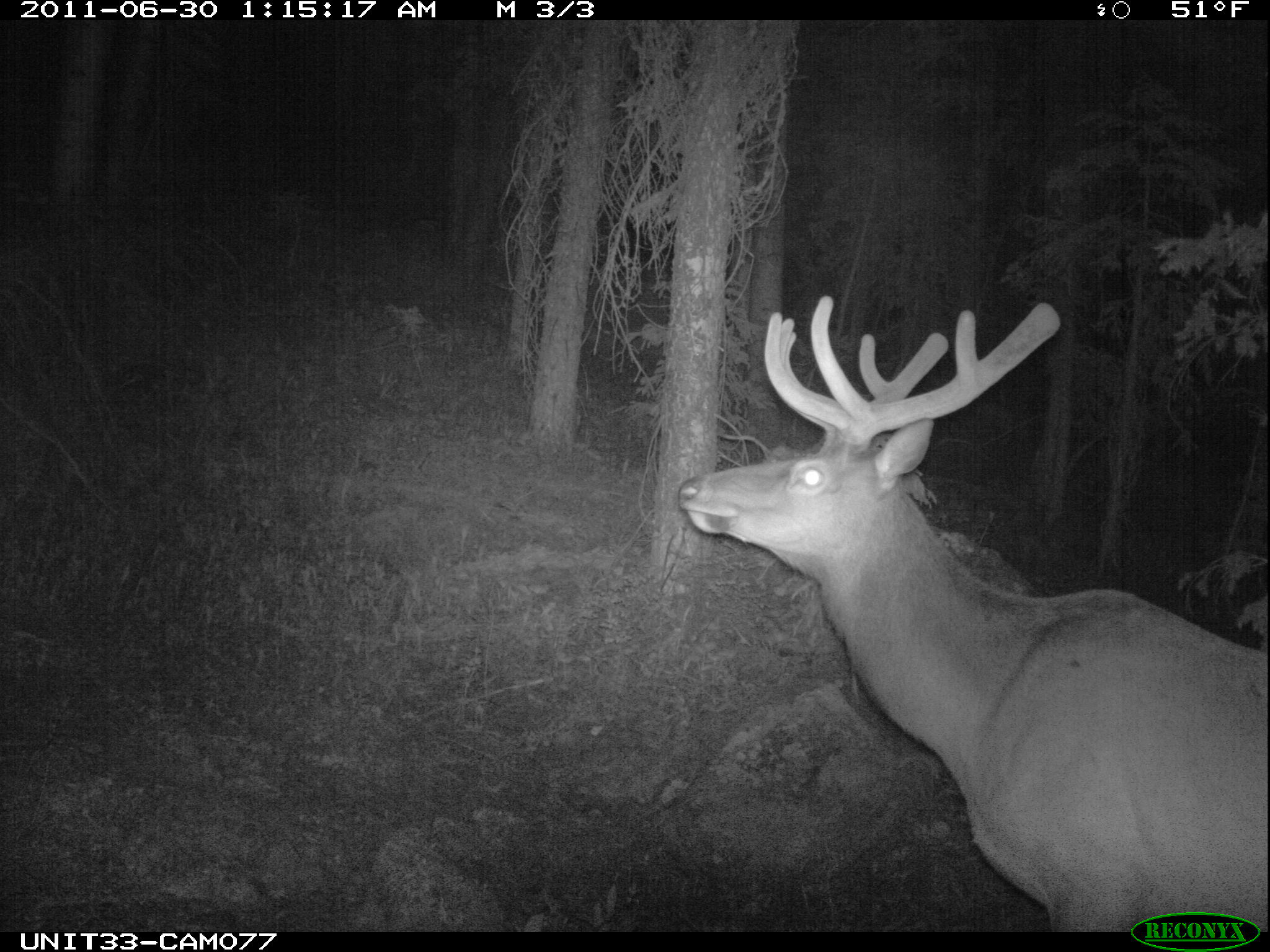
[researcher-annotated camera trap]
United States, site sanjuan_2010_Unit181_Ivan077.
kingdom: Animalia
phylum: Chordata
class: Mammalia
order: Artiodactyla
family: Cervidae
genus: Cervus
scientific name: Cervus elaphus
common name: red deer